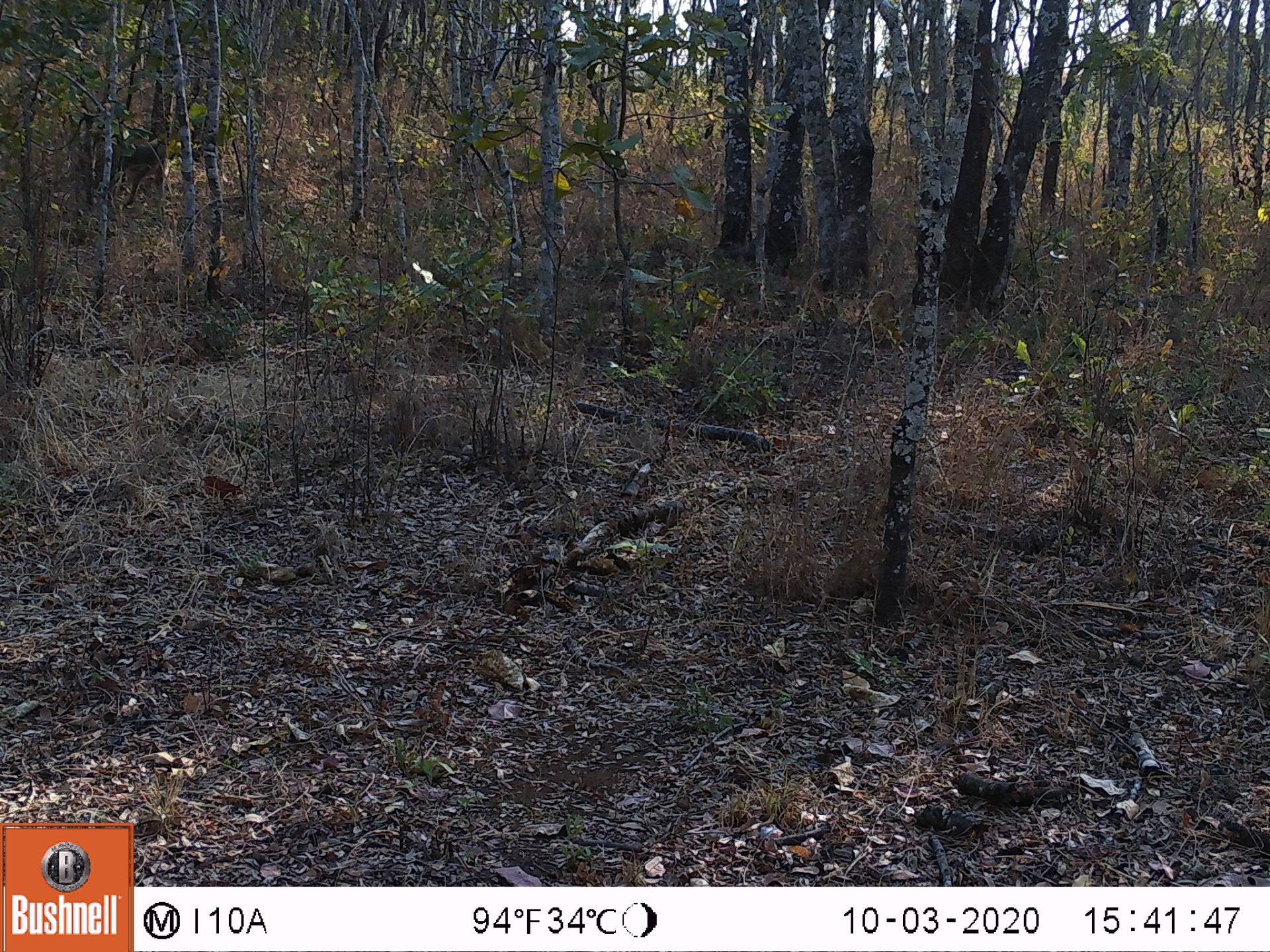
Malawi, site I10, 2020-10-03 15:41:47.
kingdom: Animalia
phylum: Chordata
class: Mammalia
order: Primates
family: Cercopithecidae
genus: Papio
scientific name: Papio cynocephalus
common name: yellow baboon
Yellow baboon (Papio cynocephalus), count 1.